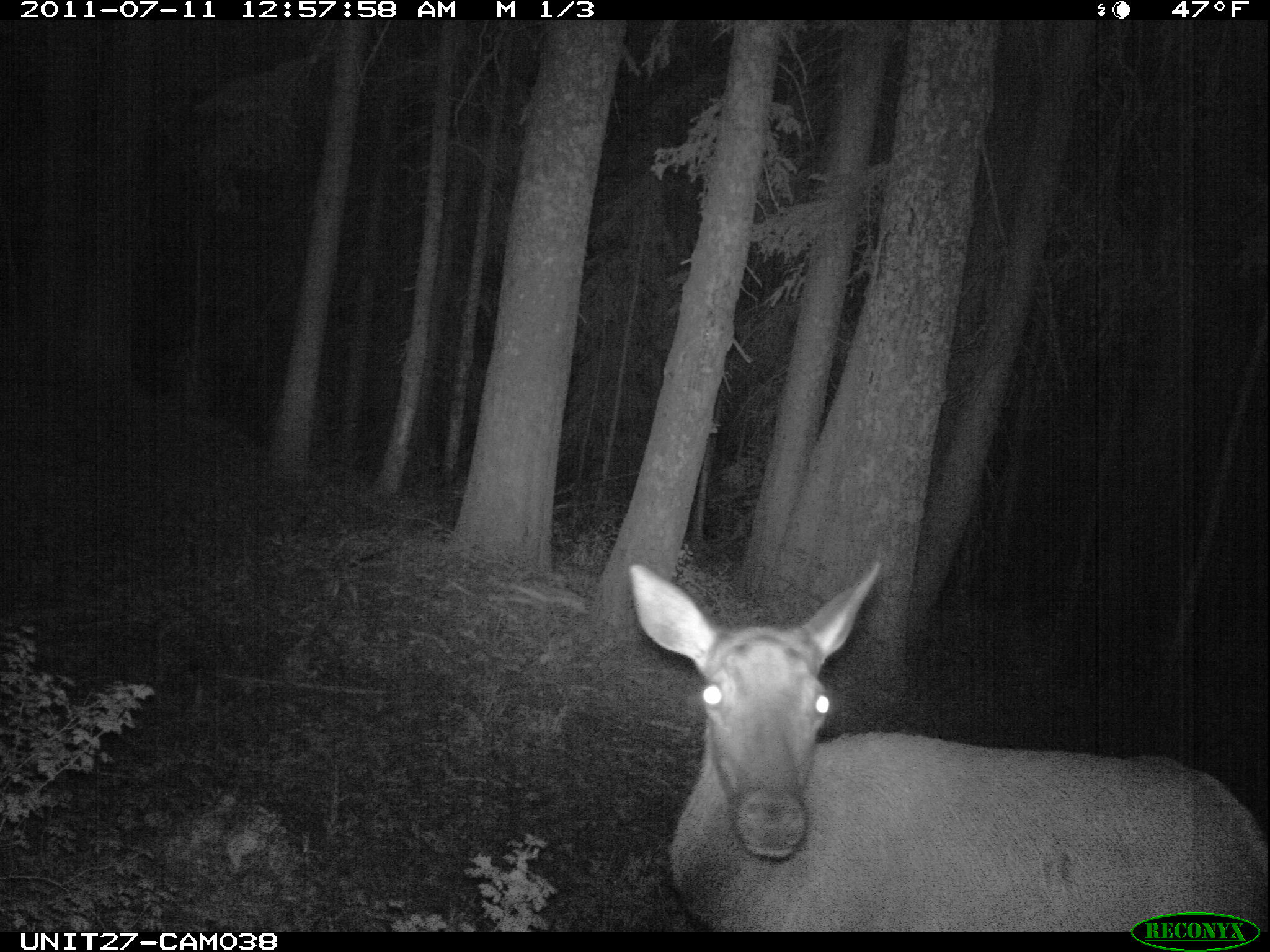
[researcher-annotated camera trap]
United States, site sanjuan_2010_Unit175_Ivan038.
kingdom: Animalia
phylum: Chordata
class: Mammalia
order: Artiodactyla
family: Cervidae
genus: Cervus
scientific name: Cervus elaphus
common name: red deer